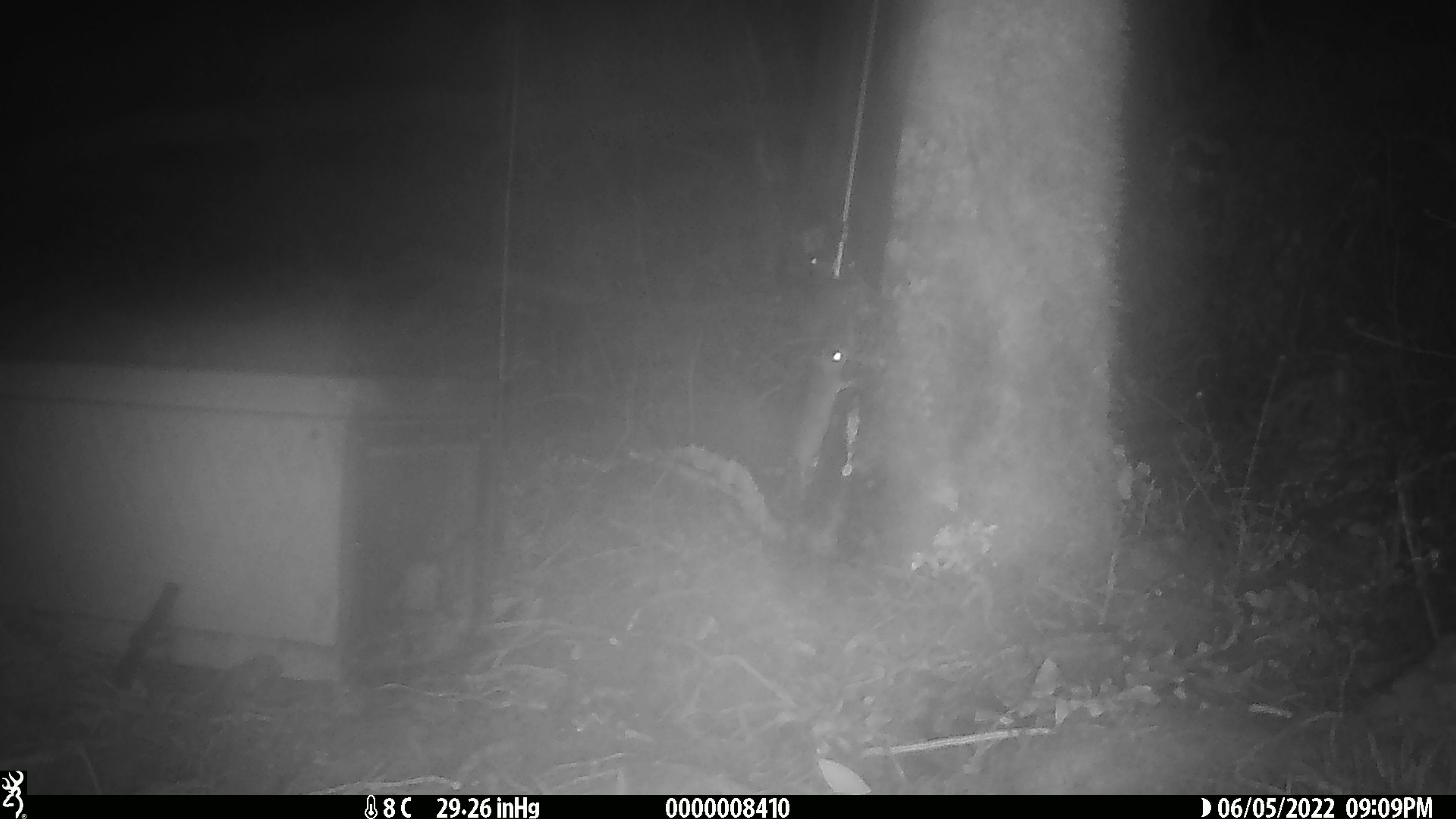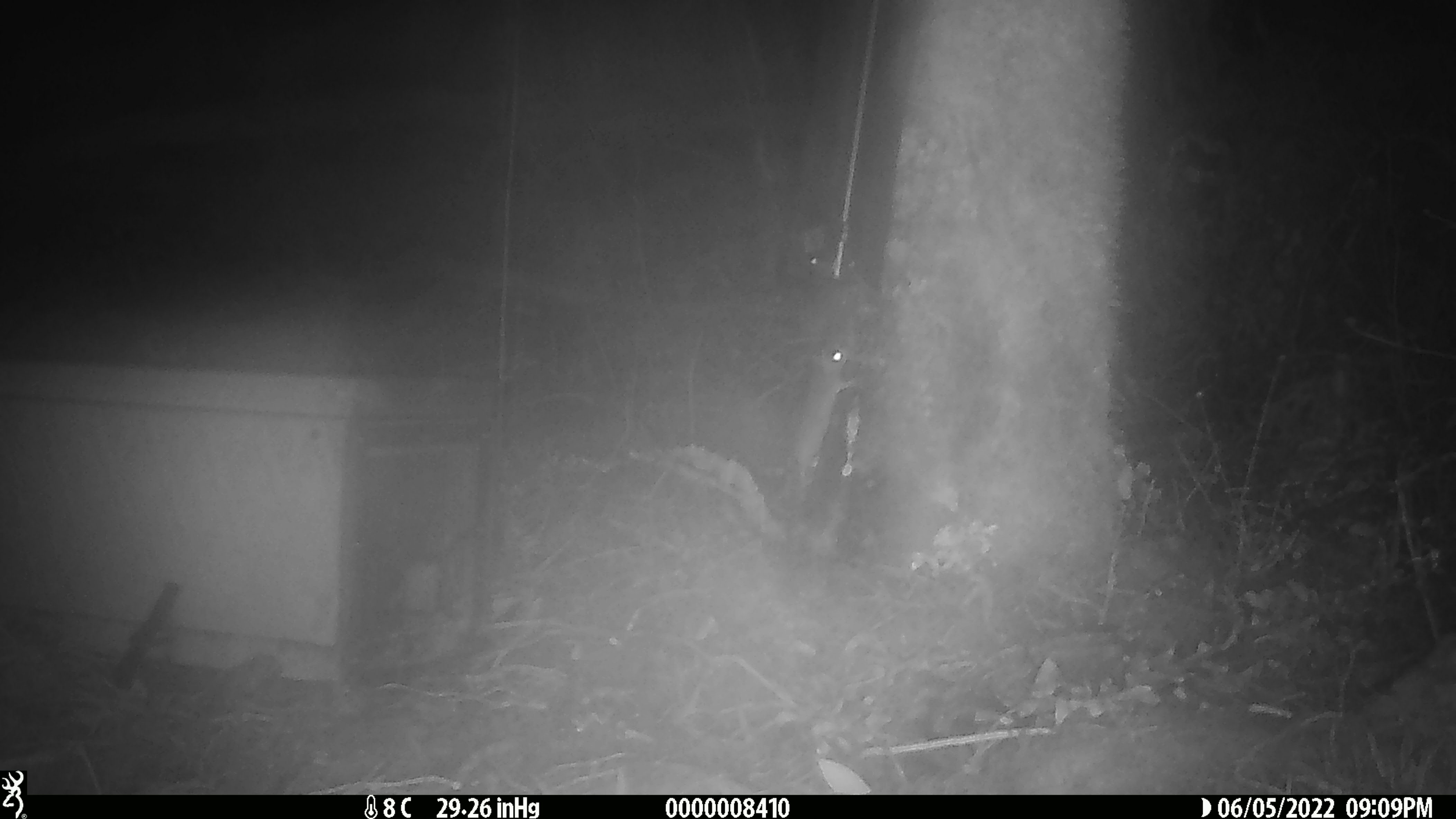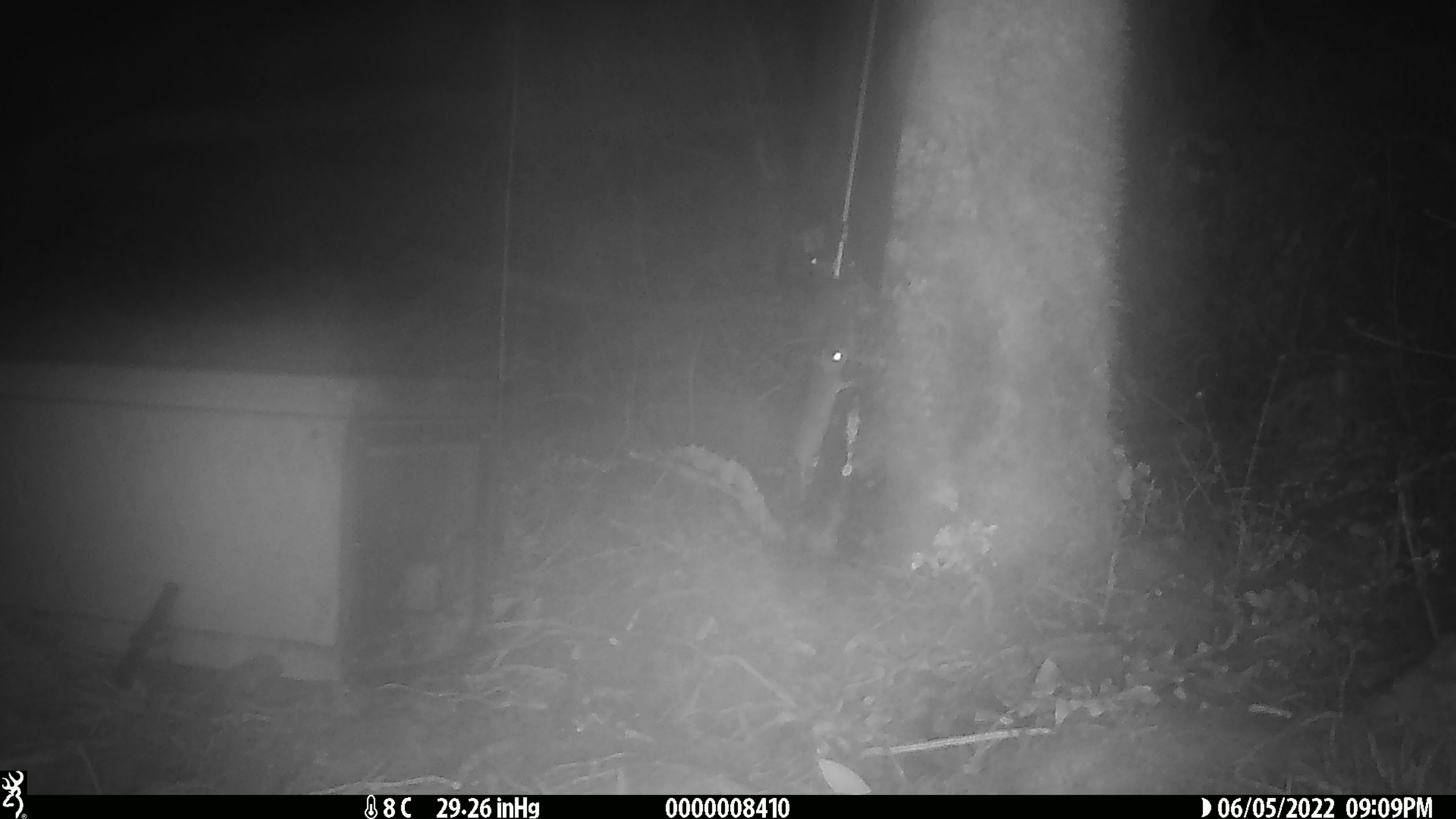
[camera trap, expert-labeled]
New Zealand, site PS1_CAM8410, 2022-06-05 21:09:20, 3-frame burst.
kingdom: Animalia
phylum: Chordata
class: Mammalia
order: Rodentia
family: Muridae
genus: Mus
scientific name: Mus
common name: mouse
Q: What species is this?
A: Mouse (Mus).